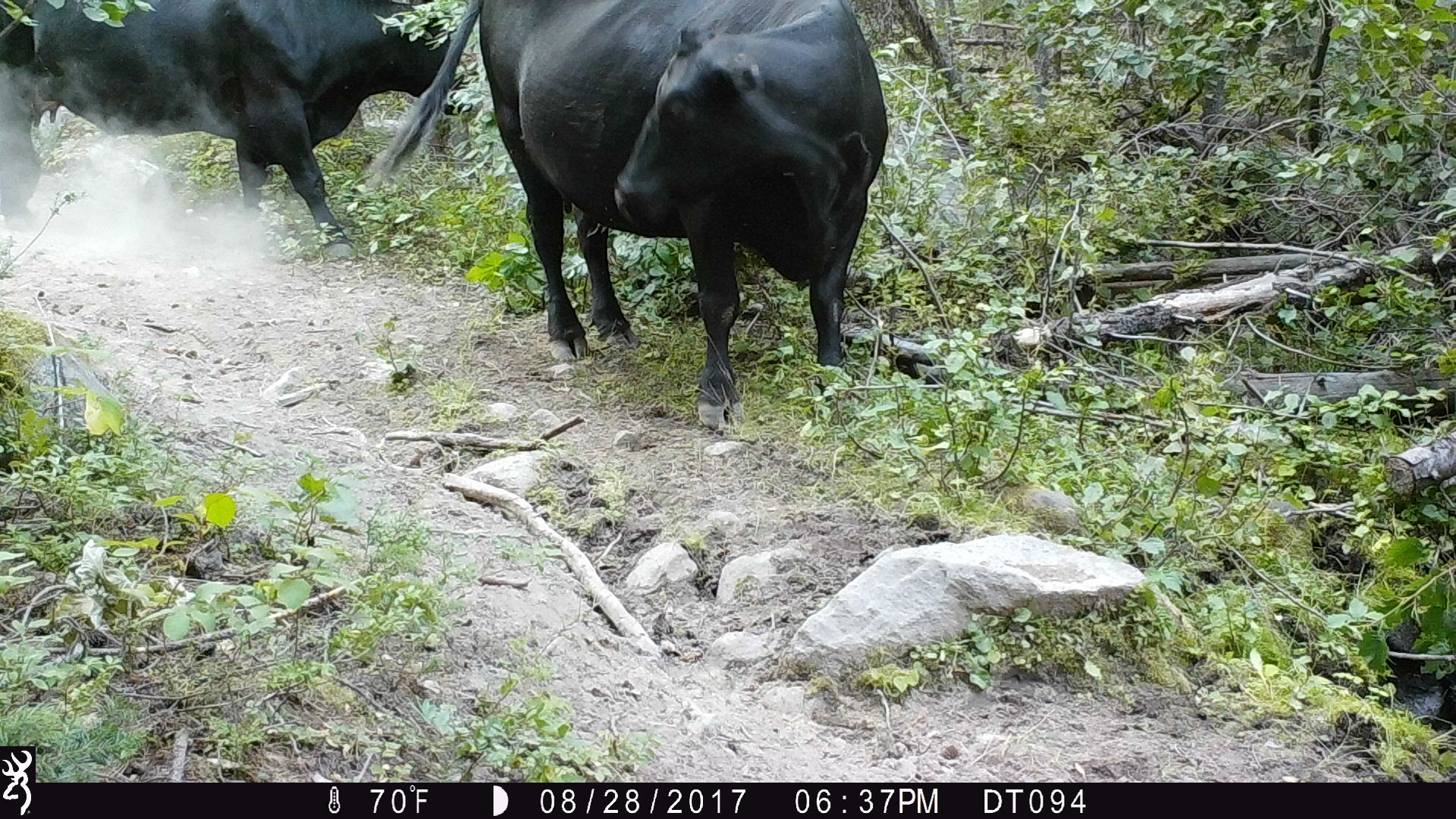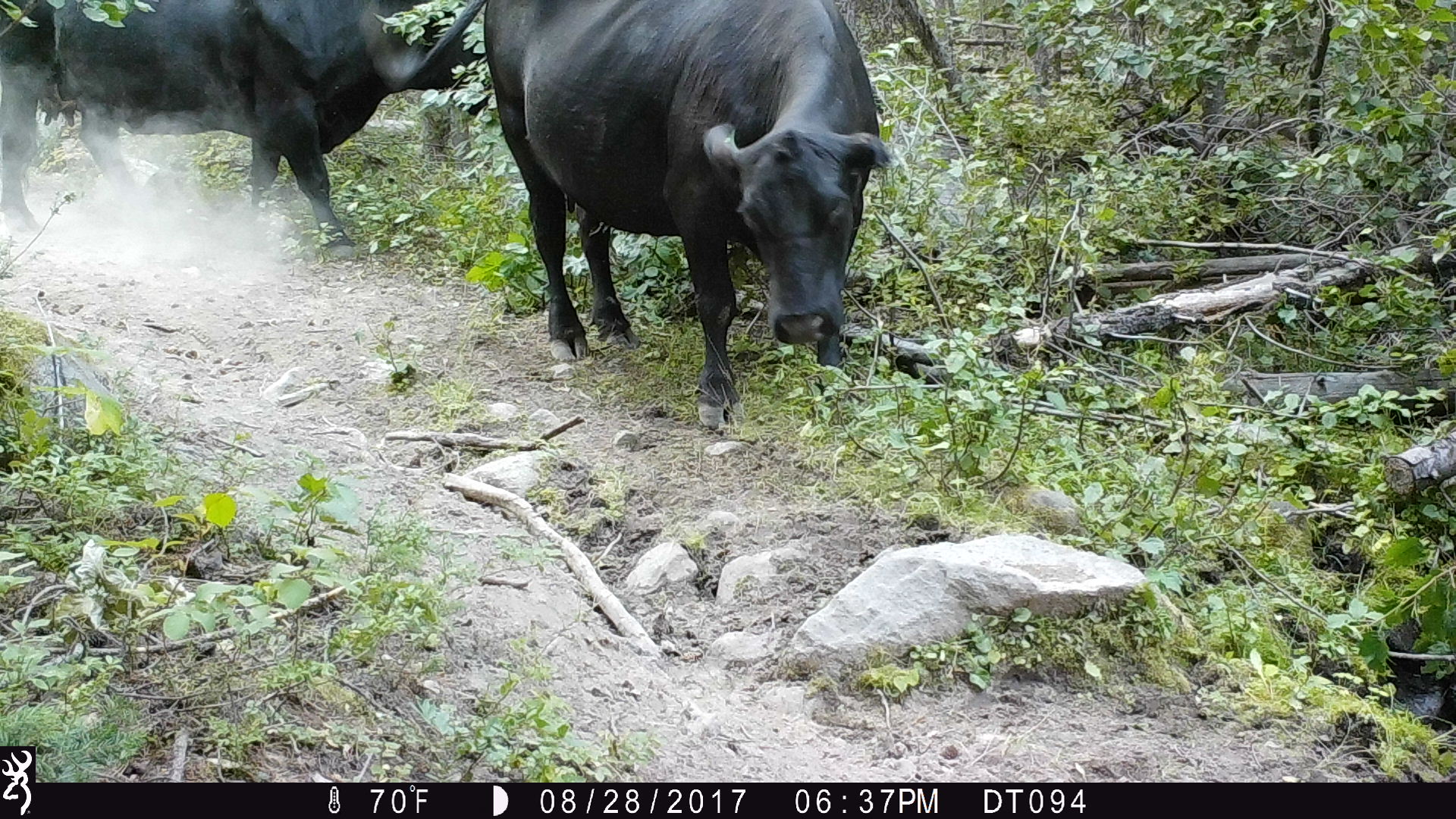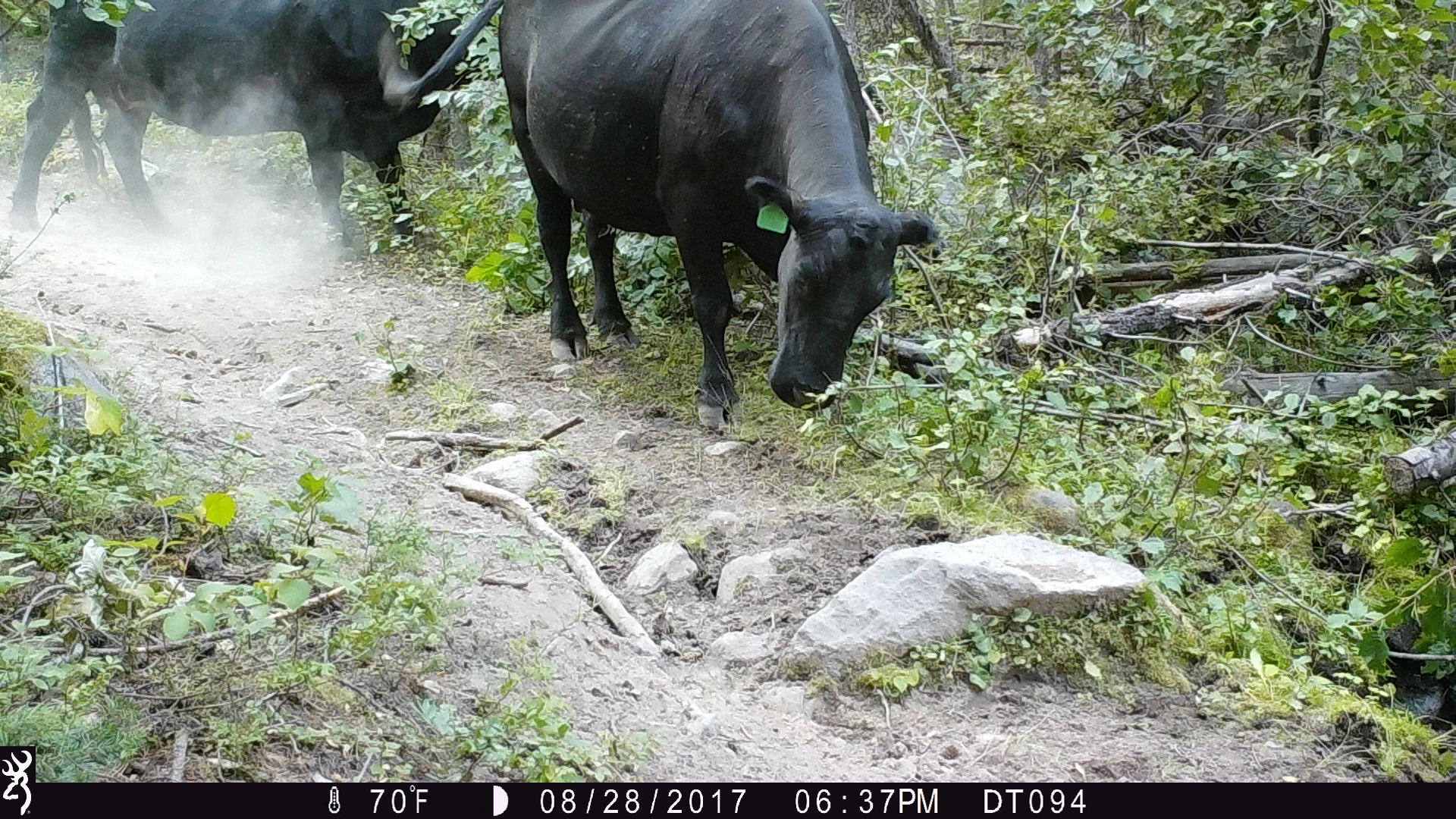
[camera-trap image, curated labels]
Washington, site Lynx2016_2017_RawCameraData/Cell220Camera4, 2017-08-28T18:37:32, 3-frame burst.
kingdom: Animalia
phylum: Chordata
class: Mammalia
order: Artiodactyla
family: Bovidae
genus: Bos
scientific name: Bos taurus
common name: domestic cattle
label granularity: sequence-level